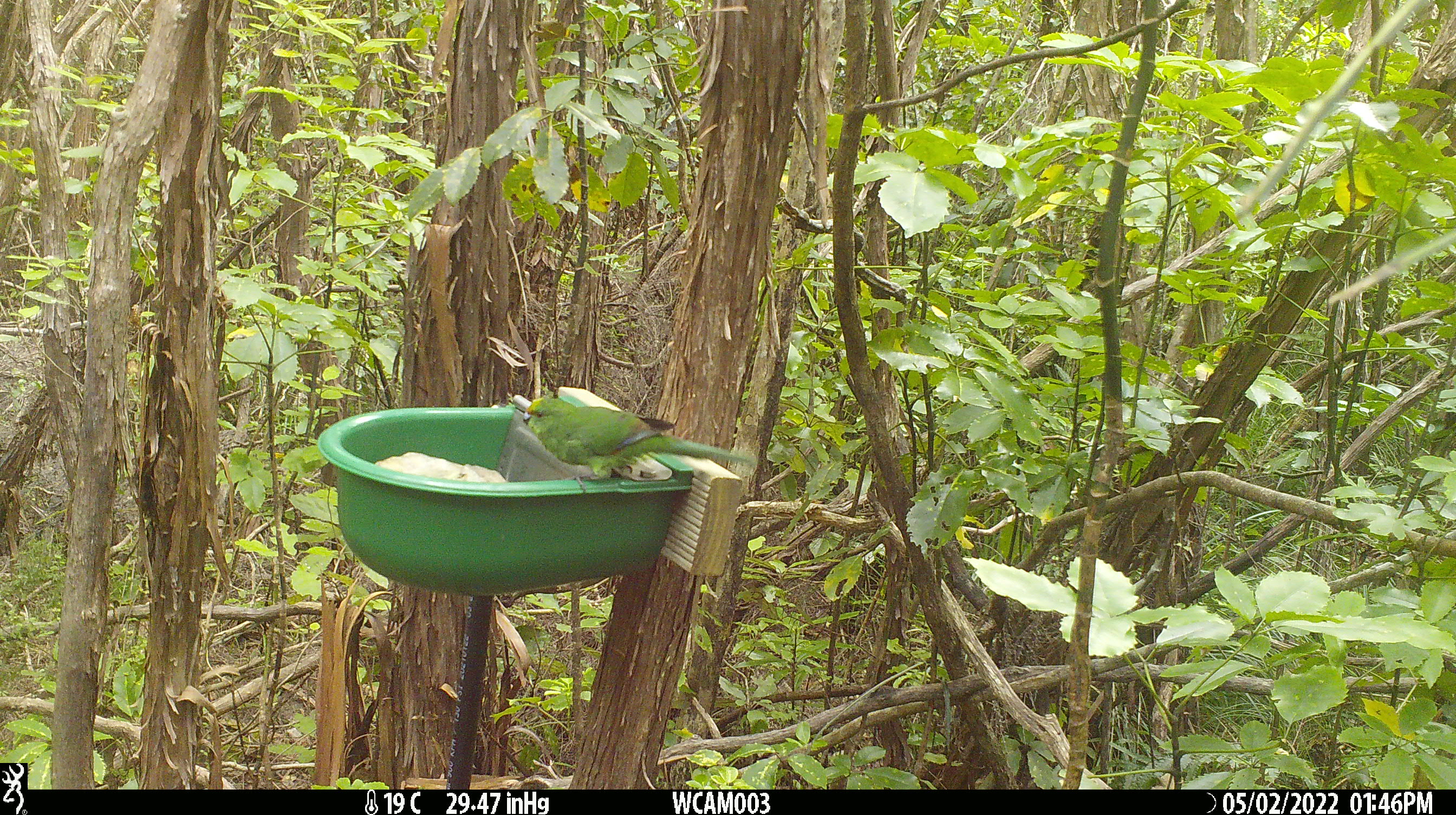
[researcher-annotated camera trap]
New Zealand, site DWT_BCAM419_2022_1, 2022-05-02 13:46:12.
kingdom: Animalia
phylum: Chordata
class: Aves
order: Psittaciformes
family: Psittaculidae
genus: Cyanoramphus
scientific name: Cyanoramphus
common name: parakeet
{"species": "parakeet (Cyanoramphus)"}